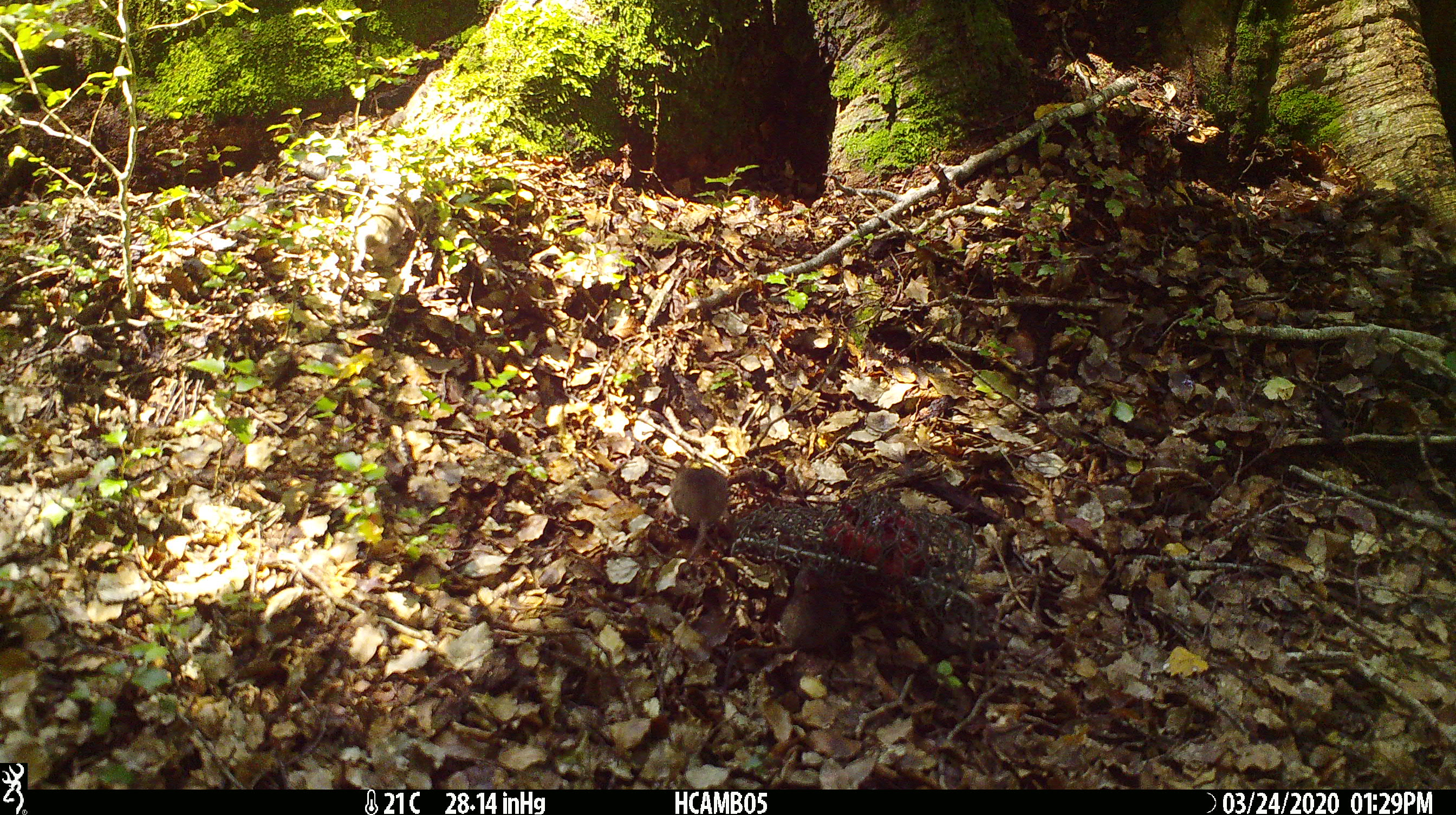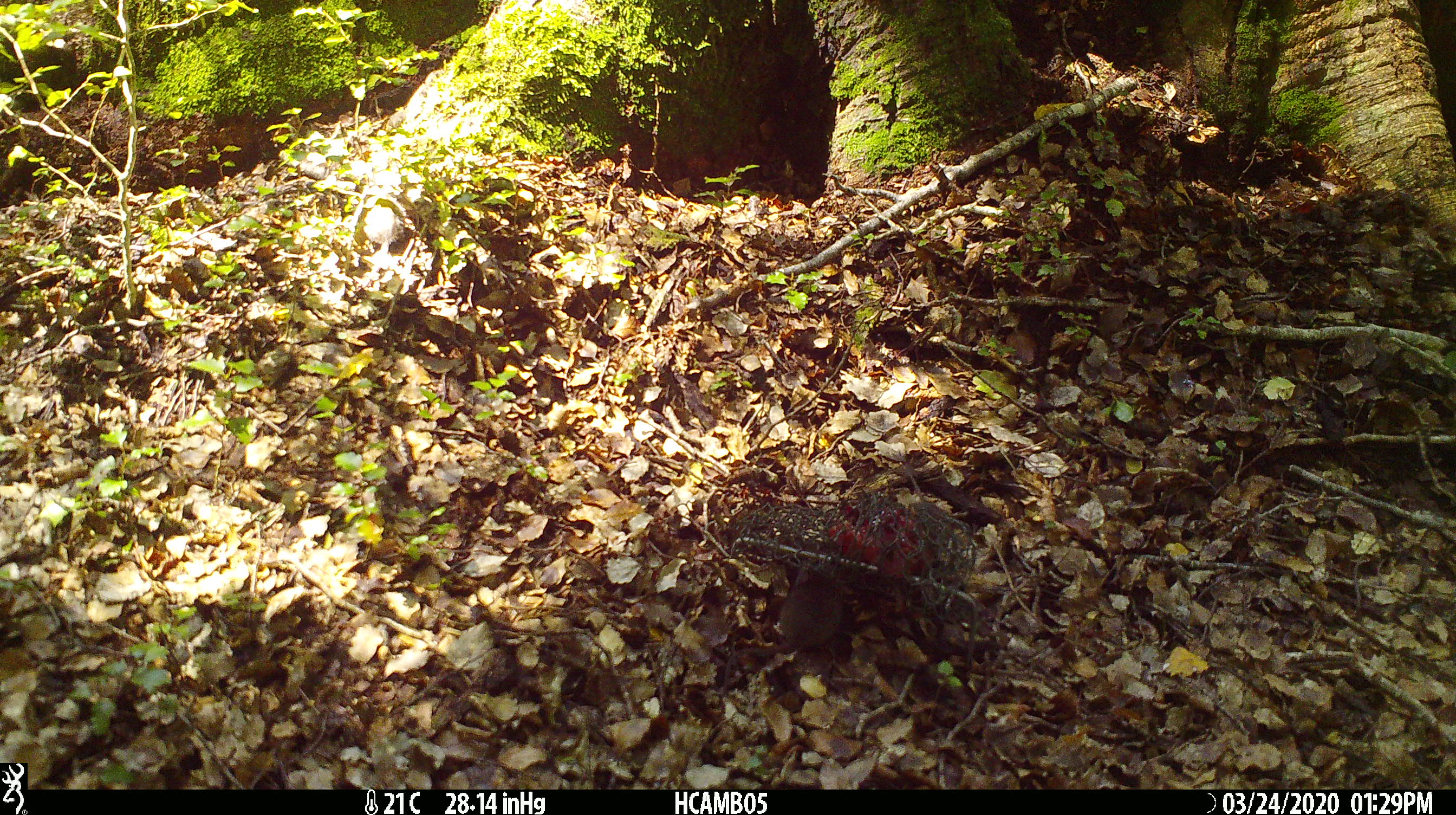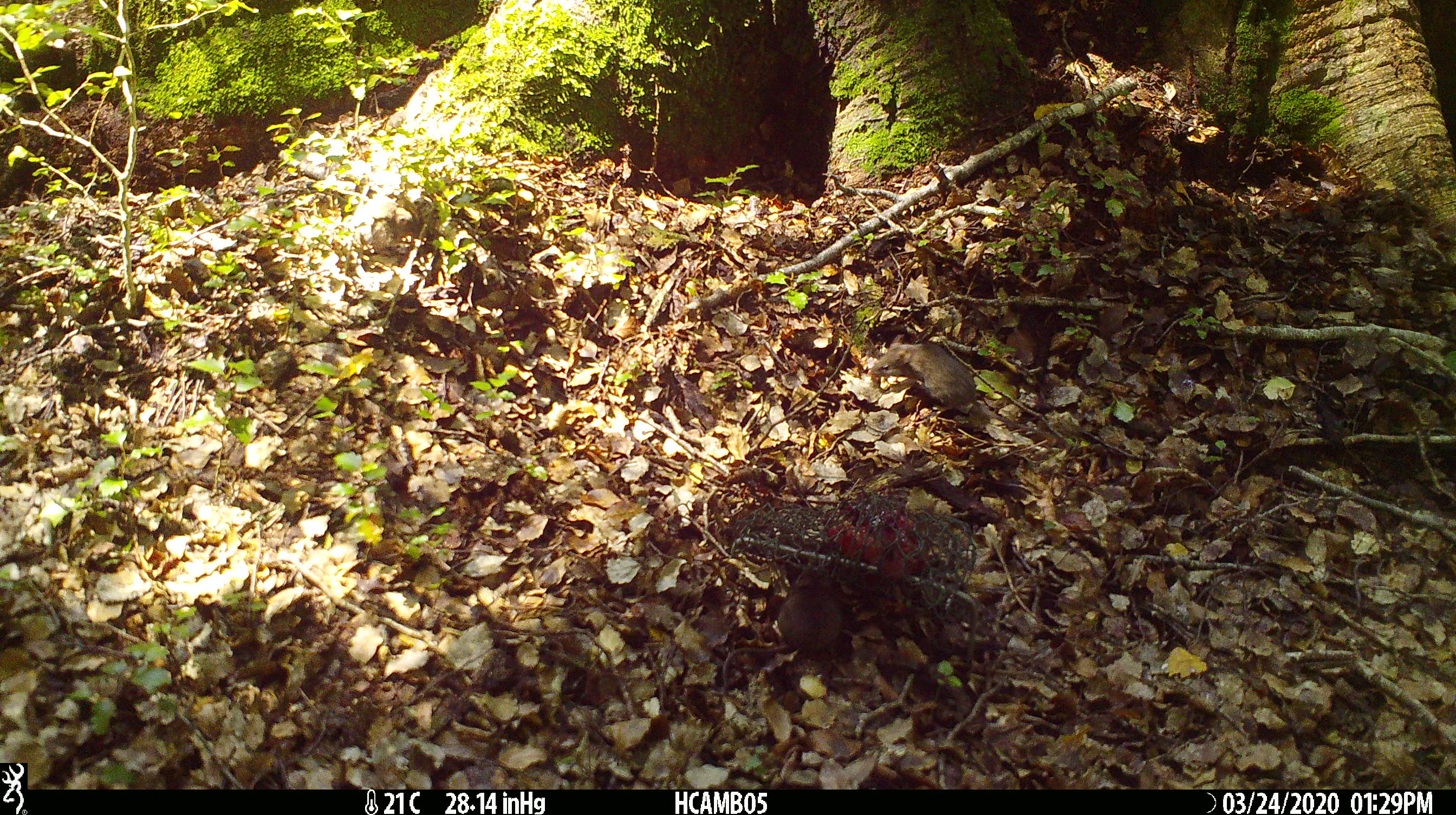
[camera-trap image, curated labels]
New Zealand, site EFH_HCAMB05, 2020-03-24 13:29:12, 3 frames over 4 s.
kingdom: Animalia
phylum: Chordata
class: Mammalia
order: Rodentia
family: Muridae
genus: Mus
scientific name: Mus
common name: mouse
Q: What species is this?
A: Mouse (Mus).